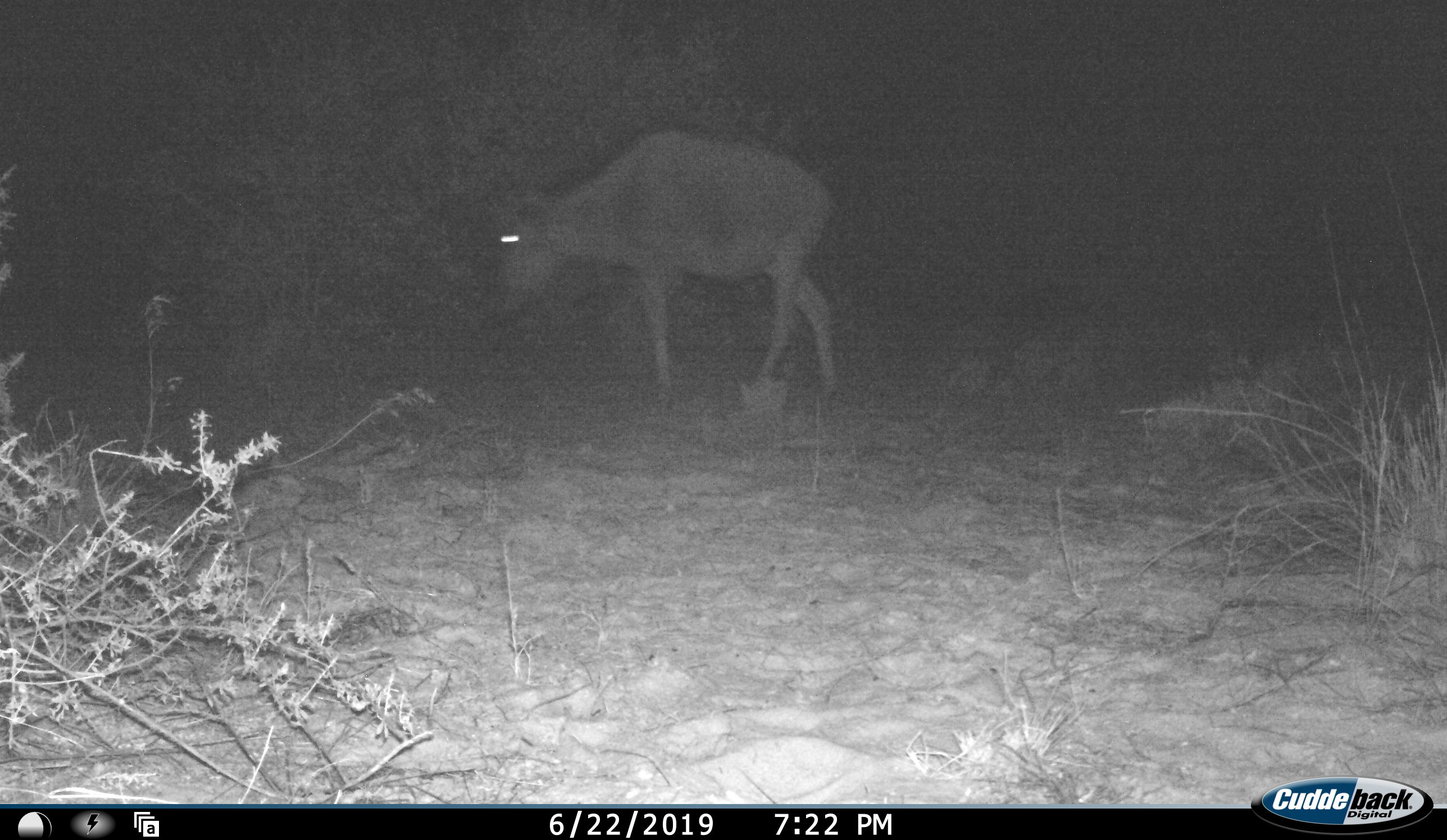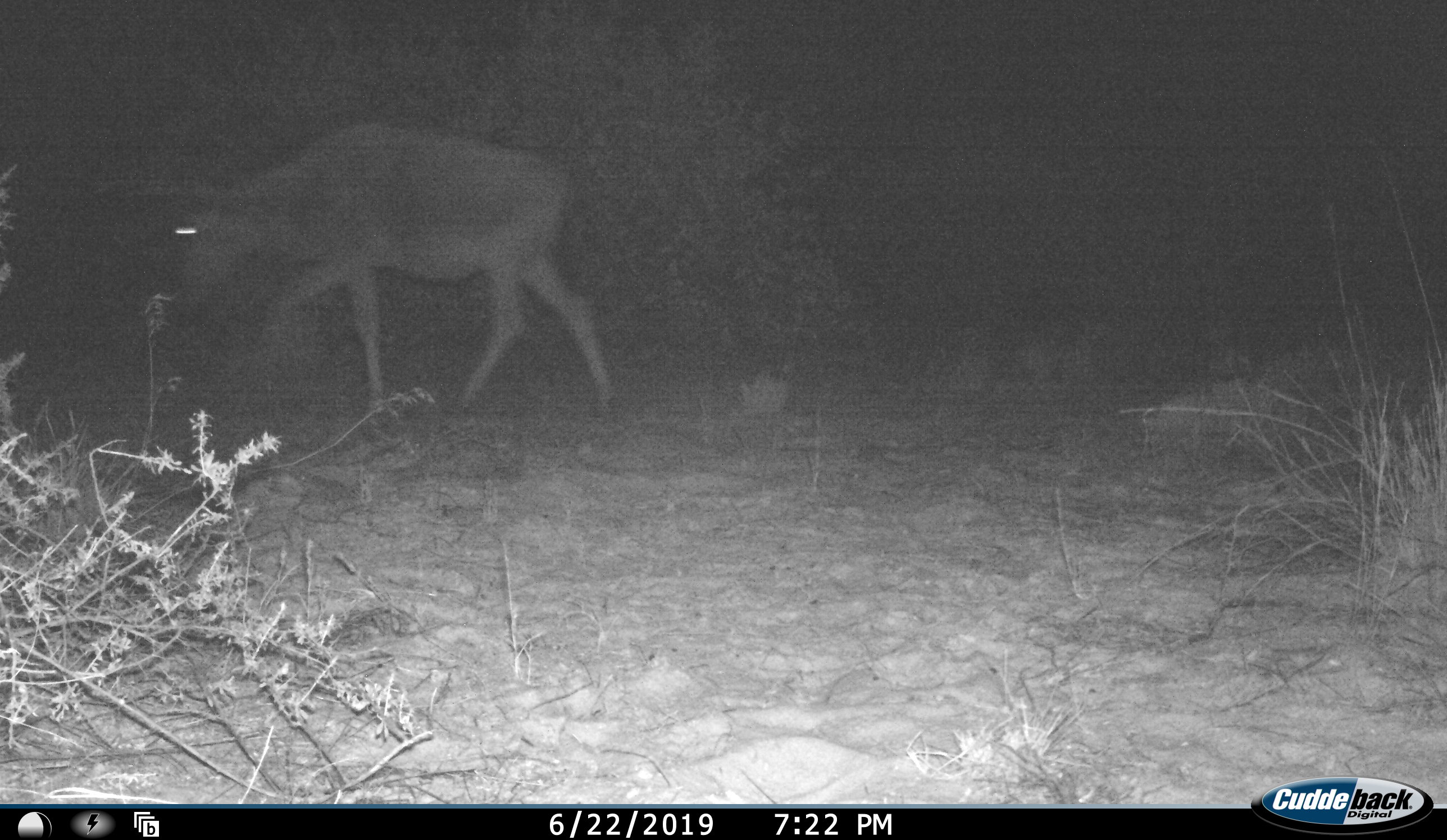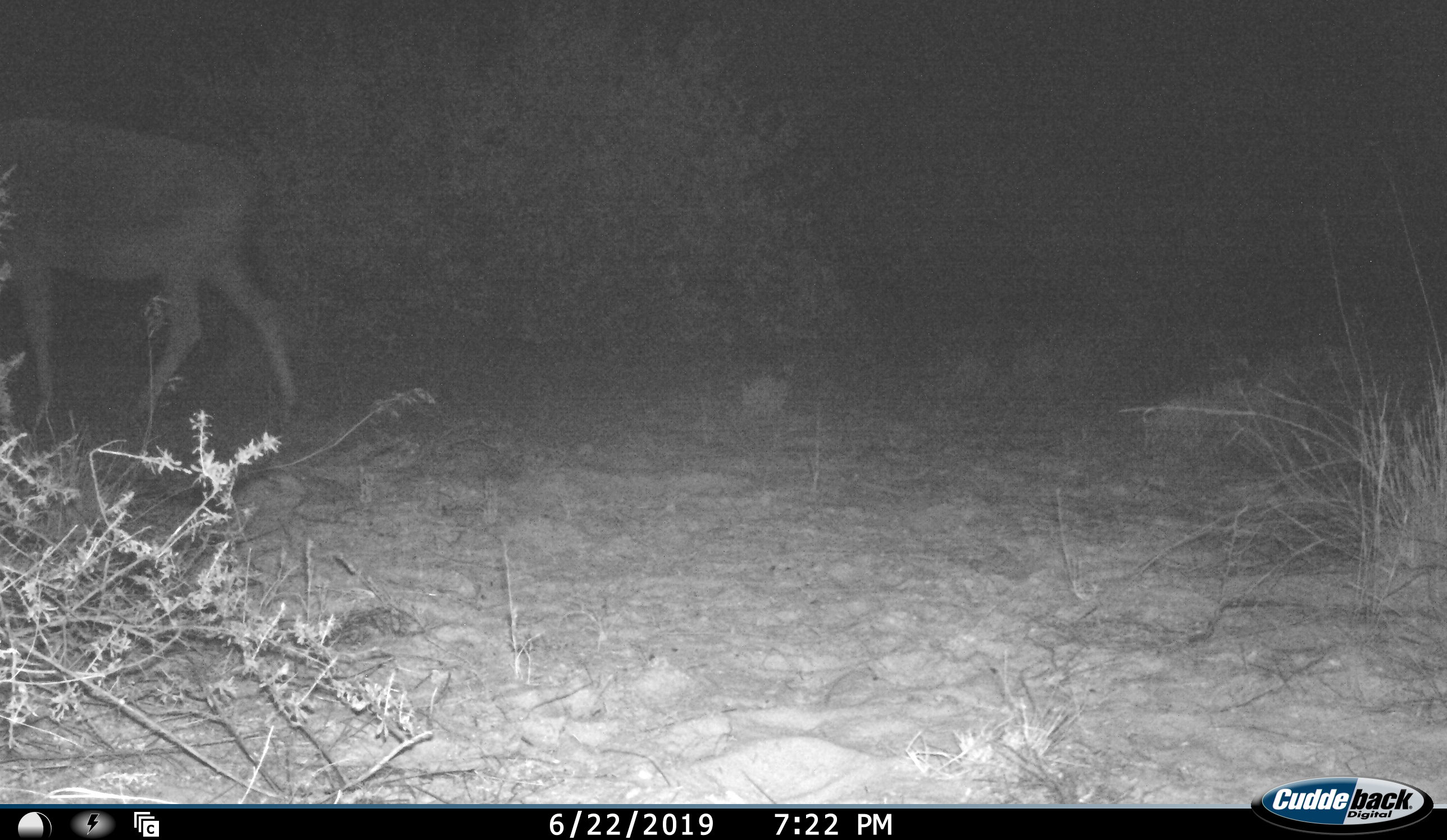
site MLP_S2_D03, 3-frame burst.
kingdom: Animalia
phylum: Chordata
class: Mammalia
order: Artiodactyla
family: Bovidae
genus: Connochaetes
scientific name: Connochaetes taurinus taurinus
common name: blue wildebeest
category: wildebeestblue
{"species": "wildebeestblue (blue wildebeest) (Connochaetes taurinus taurinus)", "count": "1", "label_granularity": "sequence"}